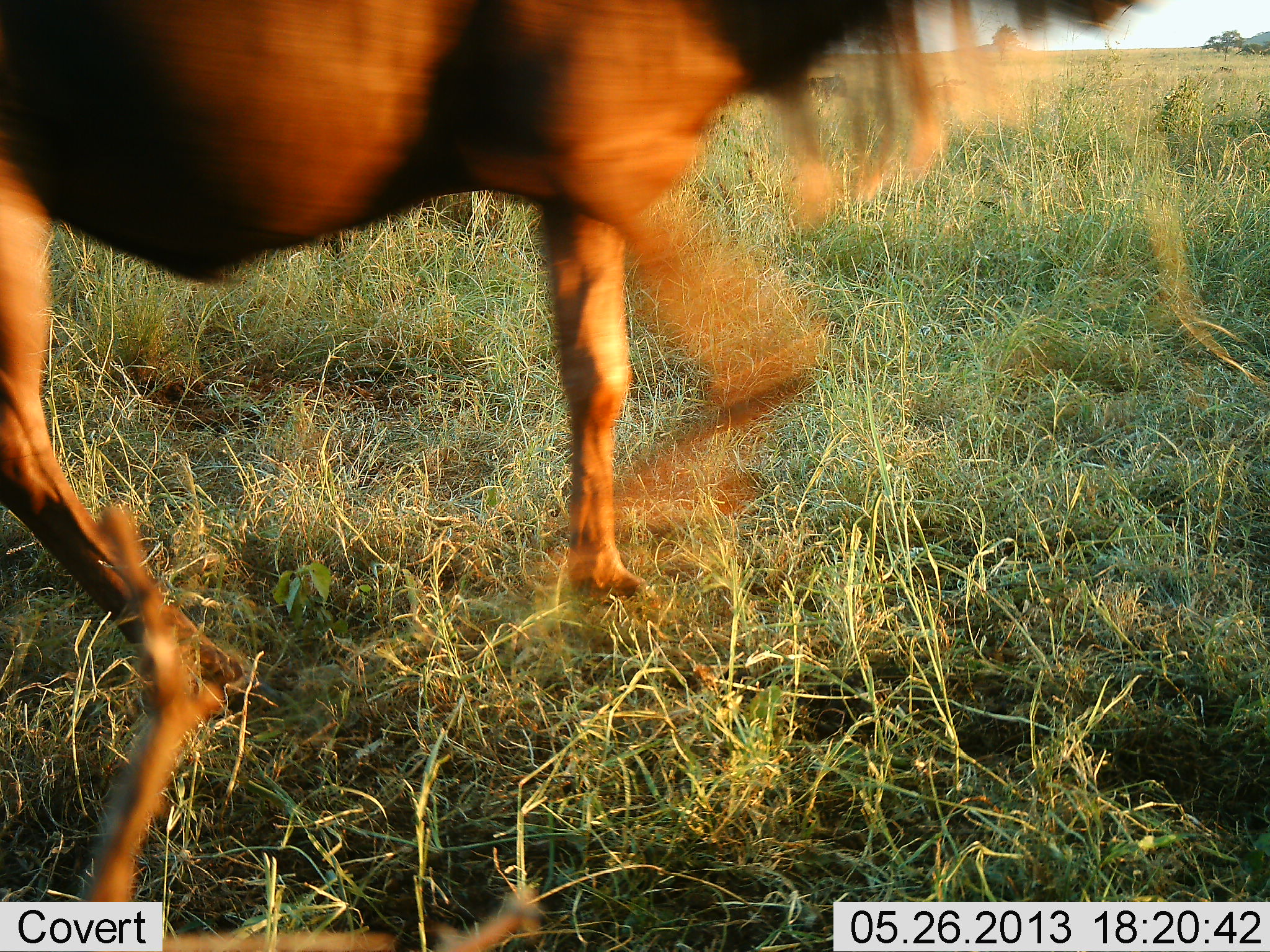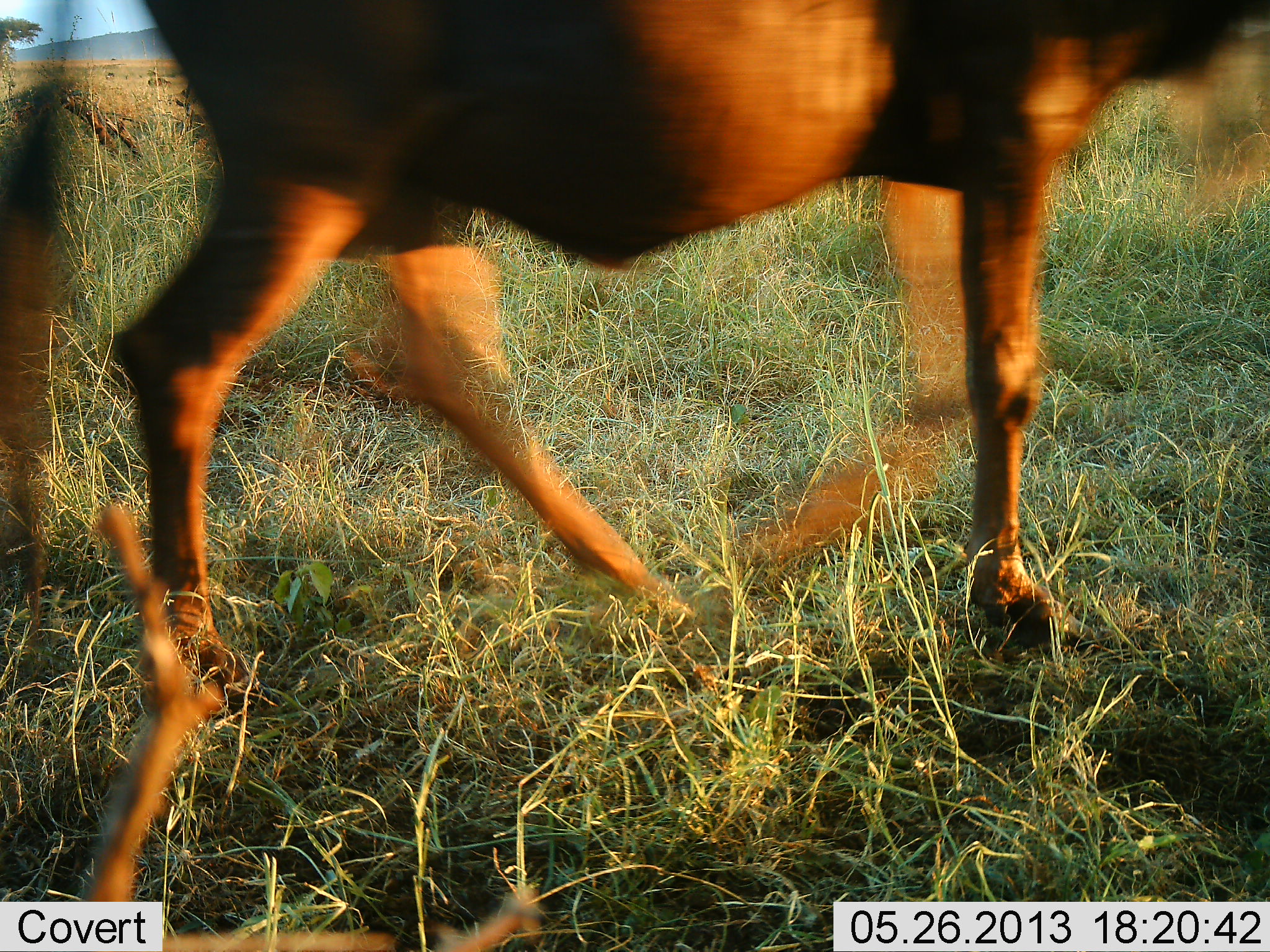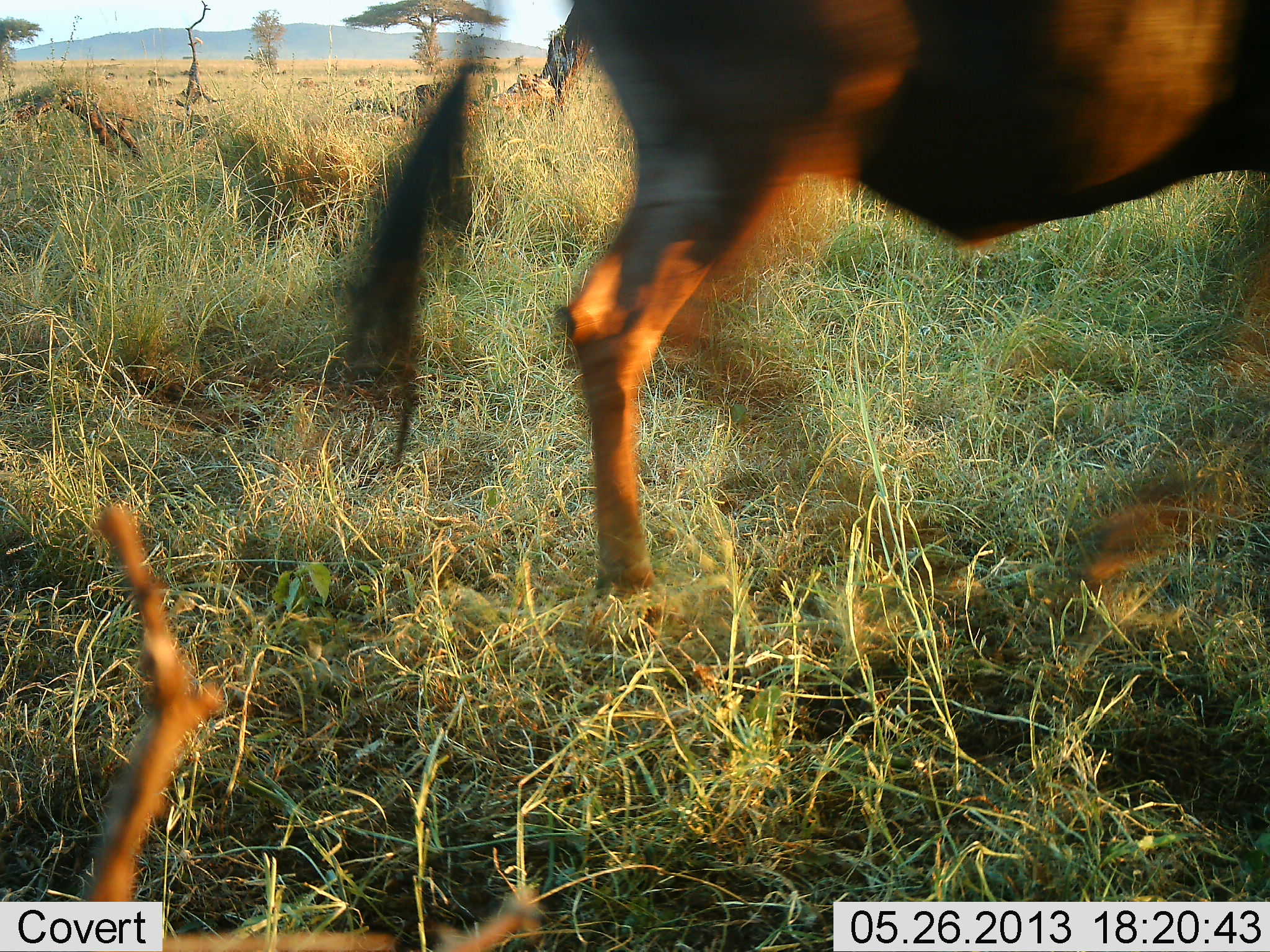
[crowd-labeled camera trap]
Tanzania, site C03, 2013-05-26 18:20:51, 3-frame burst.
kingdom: Animalia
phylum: Chordata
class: Mammalia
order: Artiodactyla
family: Bovidae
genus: Connochaetes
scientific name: Connochaetes taurinus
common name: blue wildebeest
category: wildebeest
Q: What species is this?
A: Wildebeest (blue wildebeest) (Connochaetes taurinus).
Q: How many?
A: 1.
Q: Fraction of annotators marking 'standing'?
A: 10%.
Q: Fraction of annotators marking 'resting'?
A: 0%.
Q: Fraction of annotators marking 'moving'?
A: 100%.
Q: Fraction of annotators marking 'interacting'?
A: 0%.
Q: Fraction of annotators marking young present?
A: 0%.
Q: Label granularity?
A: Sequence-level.